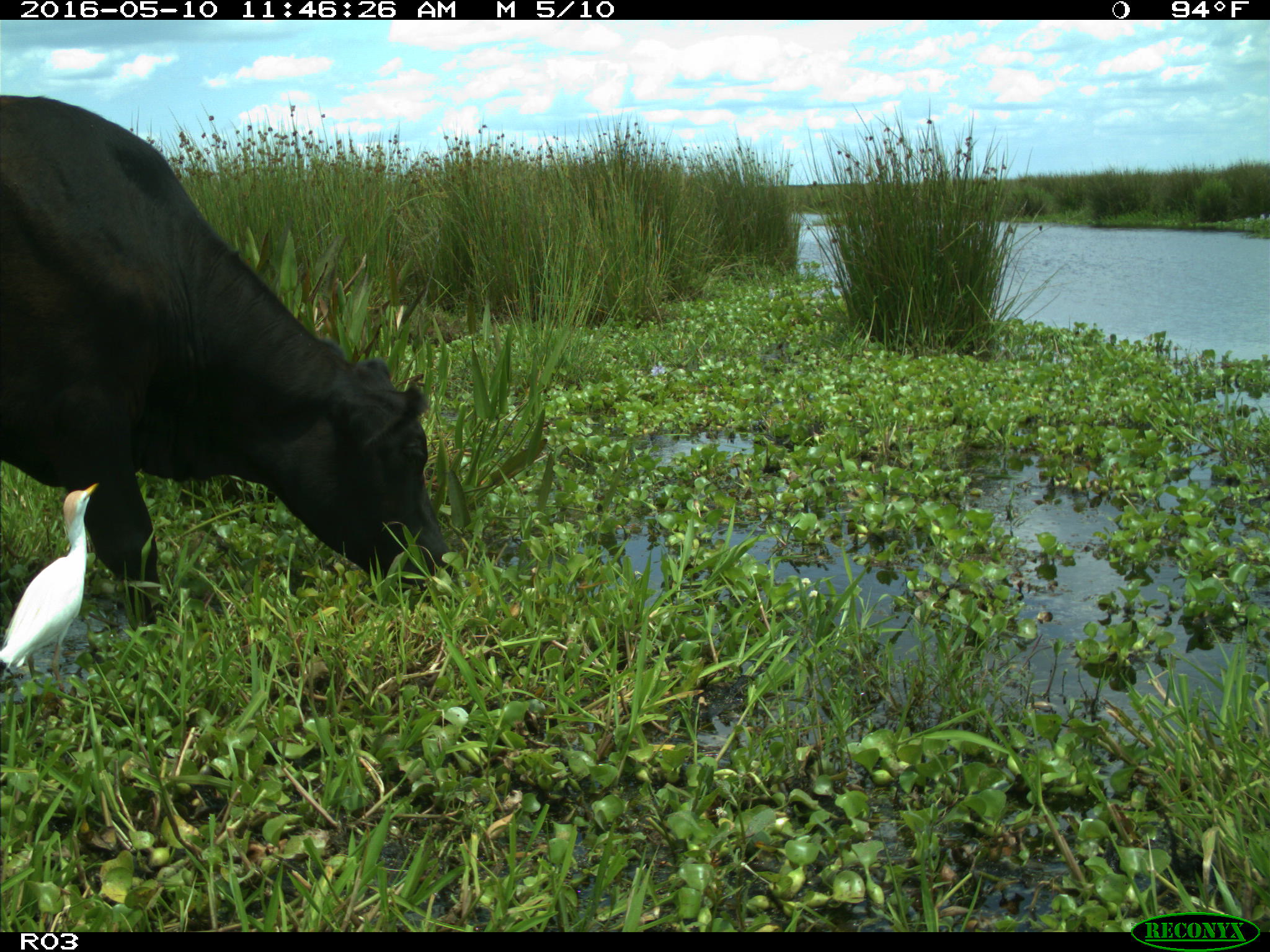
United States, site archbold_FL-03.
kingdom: Animalia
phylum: Chordata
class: Mammalia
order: Artiodactyla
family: Bovidae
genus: Bos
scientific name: Bos taurus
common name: domestic cow